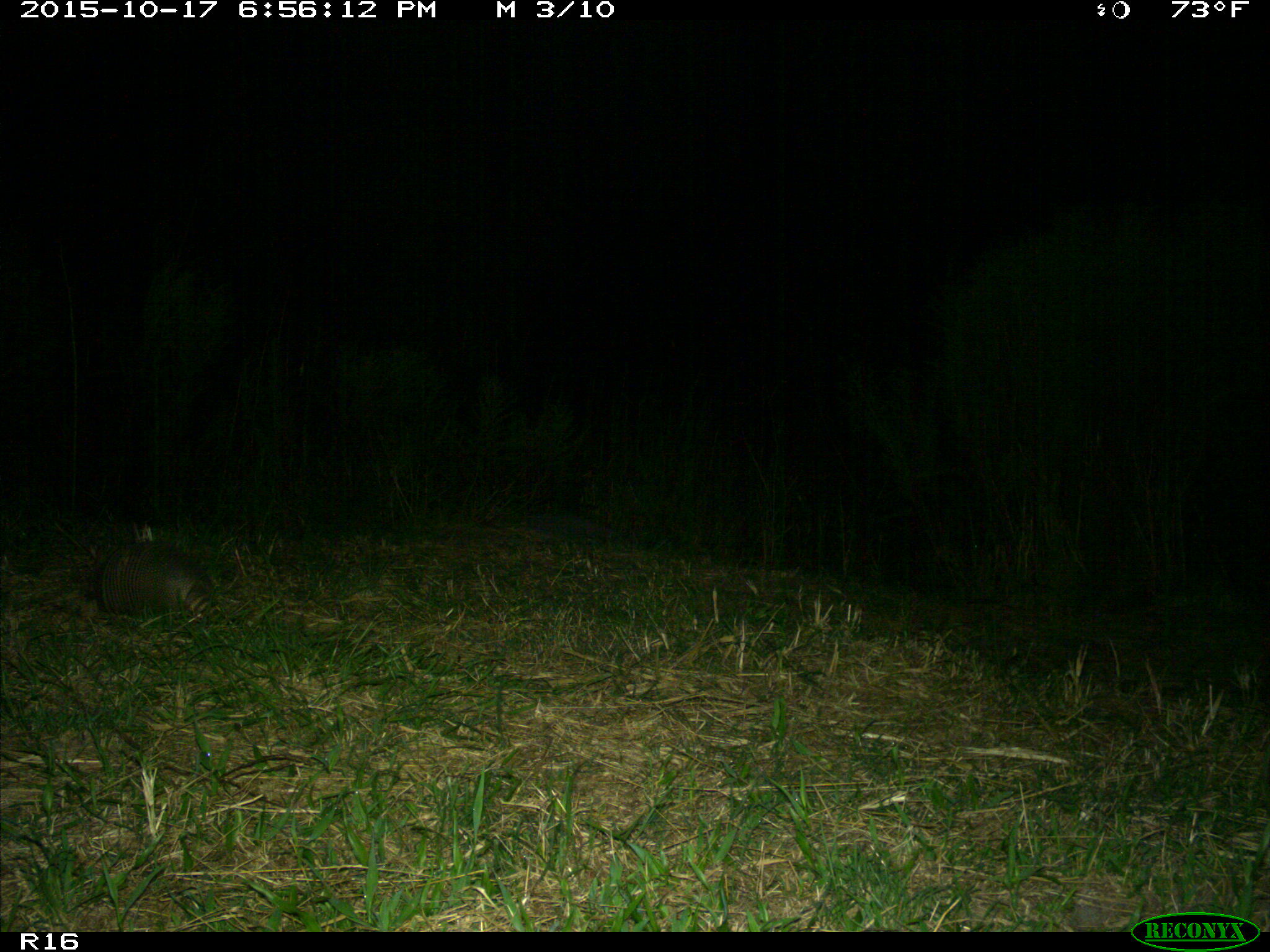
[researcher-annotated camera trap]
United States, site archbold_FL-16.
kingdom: Animalia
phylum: Chordata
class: Mammalia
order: Cingulata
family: Dasypodidae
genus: Dasypus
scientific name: Dasypus novemcinctus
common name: nine-banded armadillo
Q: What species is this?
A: Dasypus novemcinctus (nine-banded armadillo).